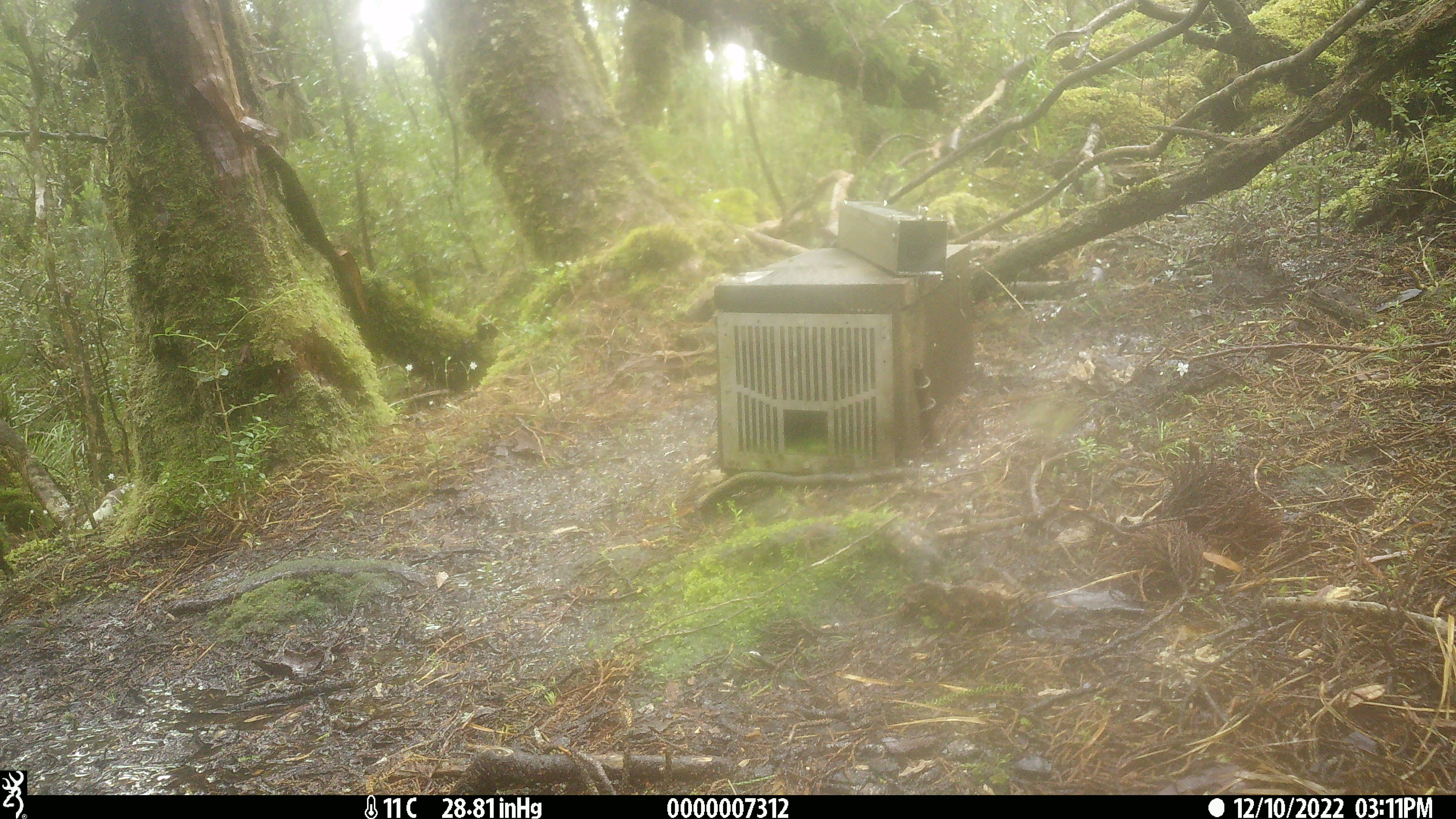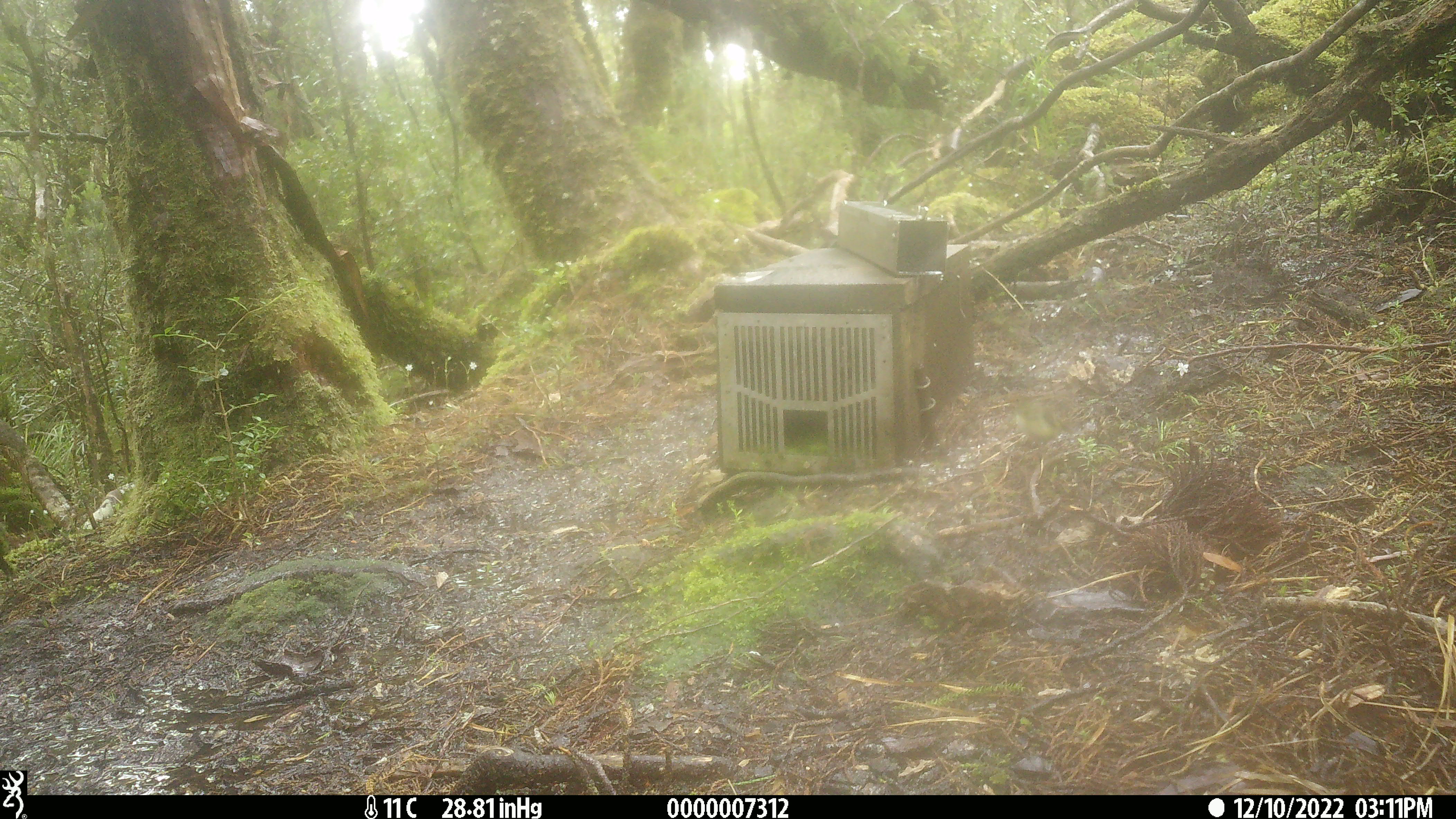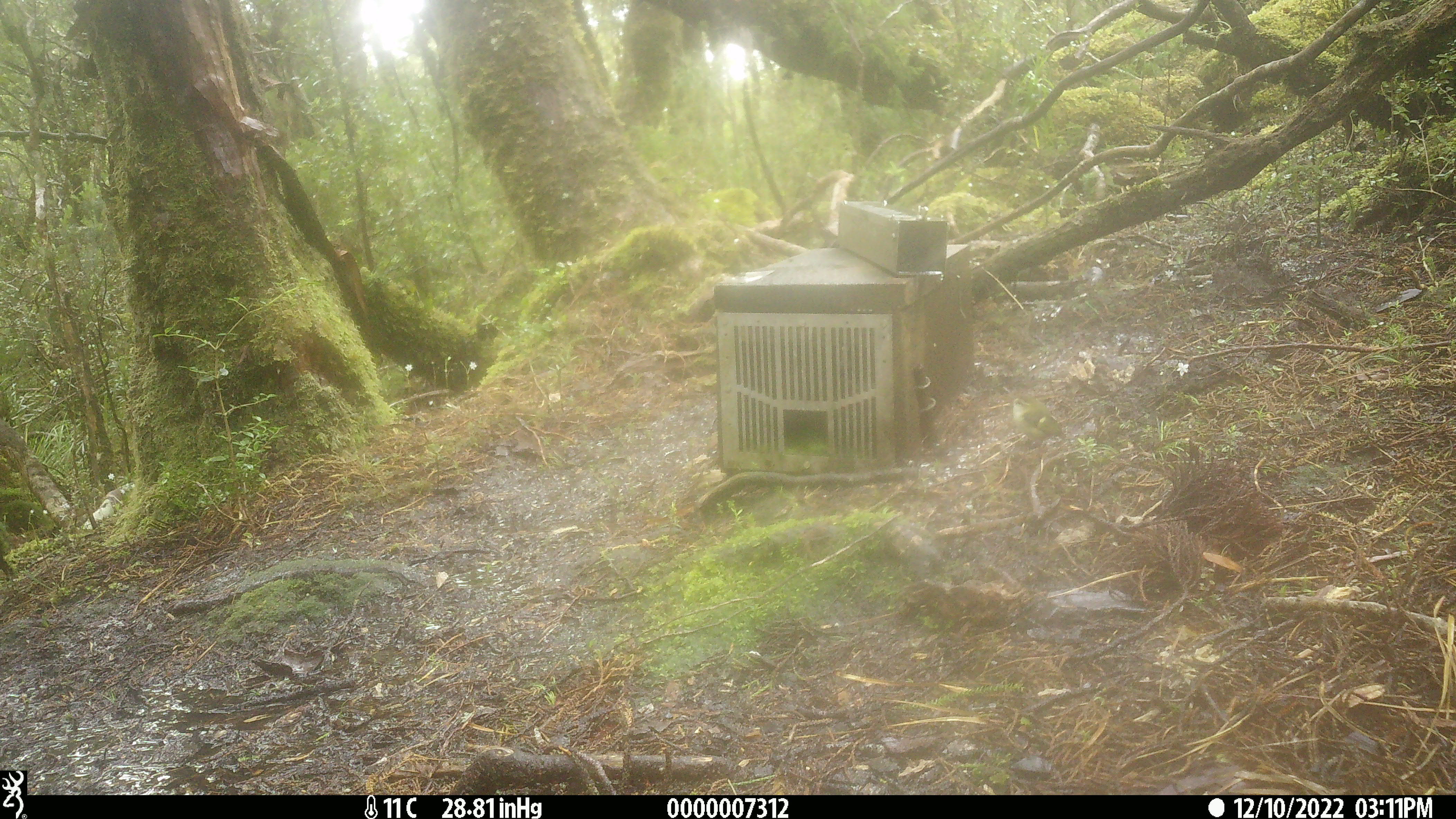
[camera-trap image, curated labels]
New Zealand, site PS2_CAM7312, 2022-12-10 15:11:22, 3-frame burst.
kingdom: Animalia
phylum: Chordata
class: Aves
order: Passeriformes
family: Acanthisittidae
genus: Acanthisitta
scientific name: Acanthisitta chloris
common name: rifleman